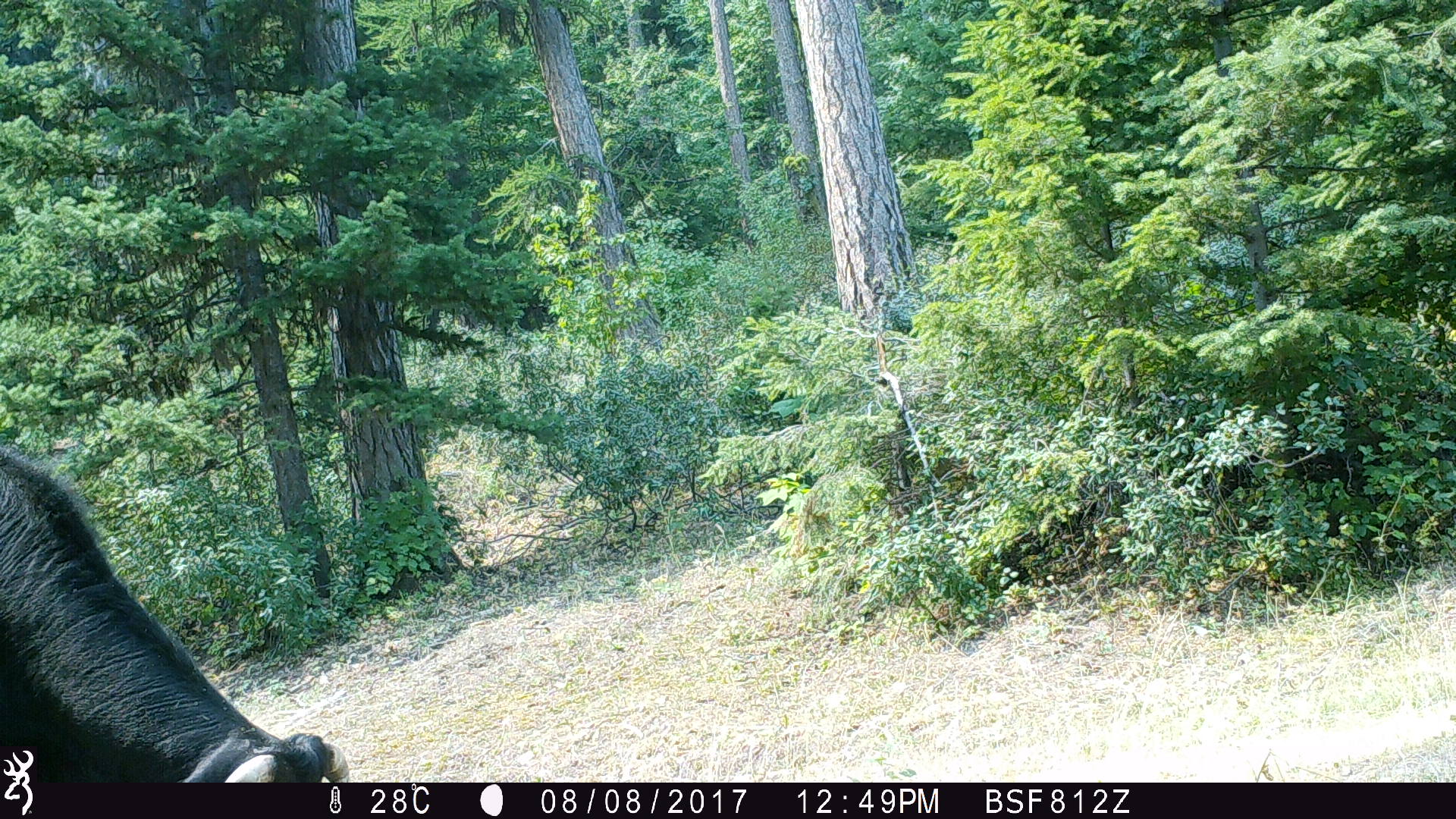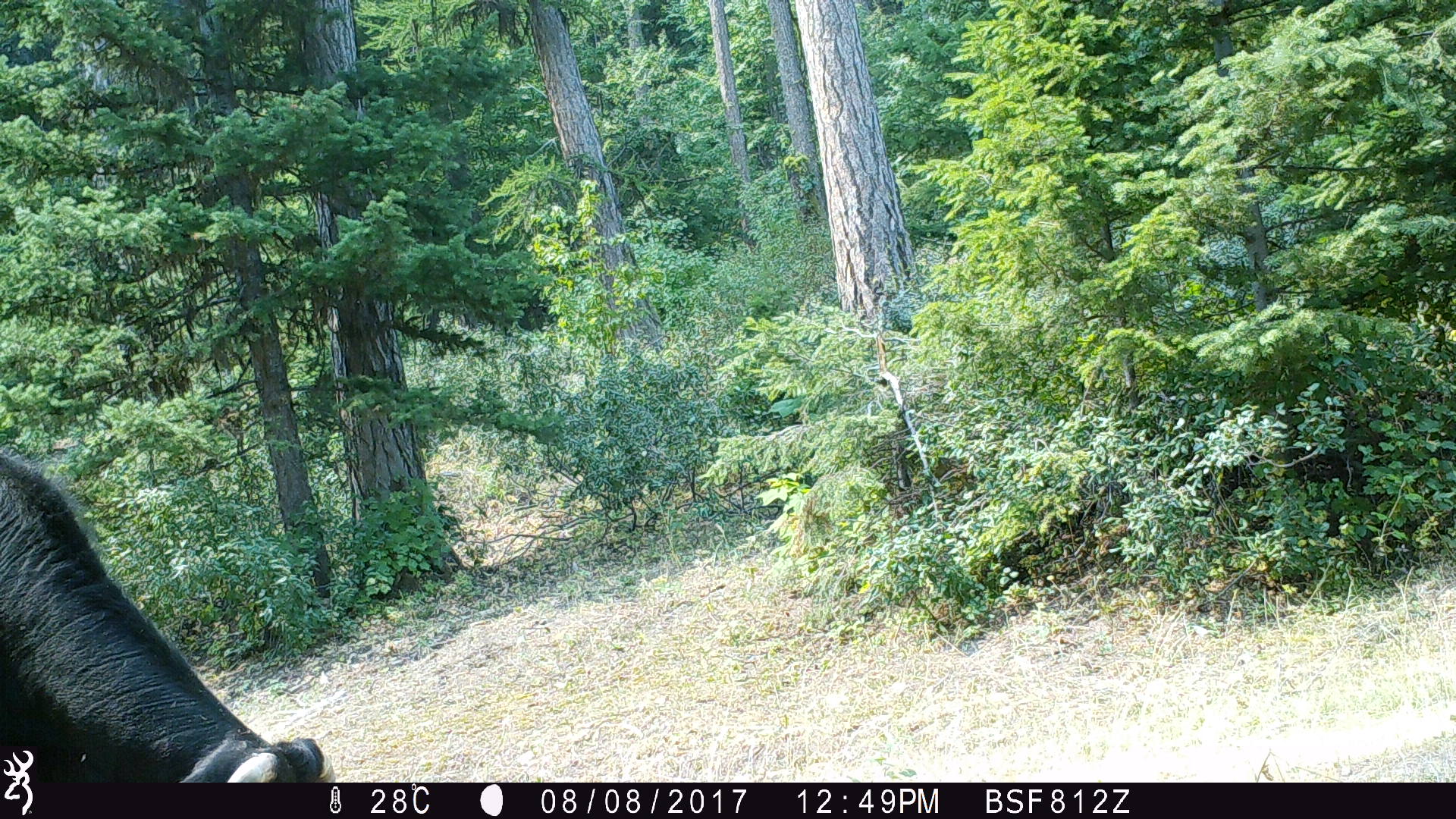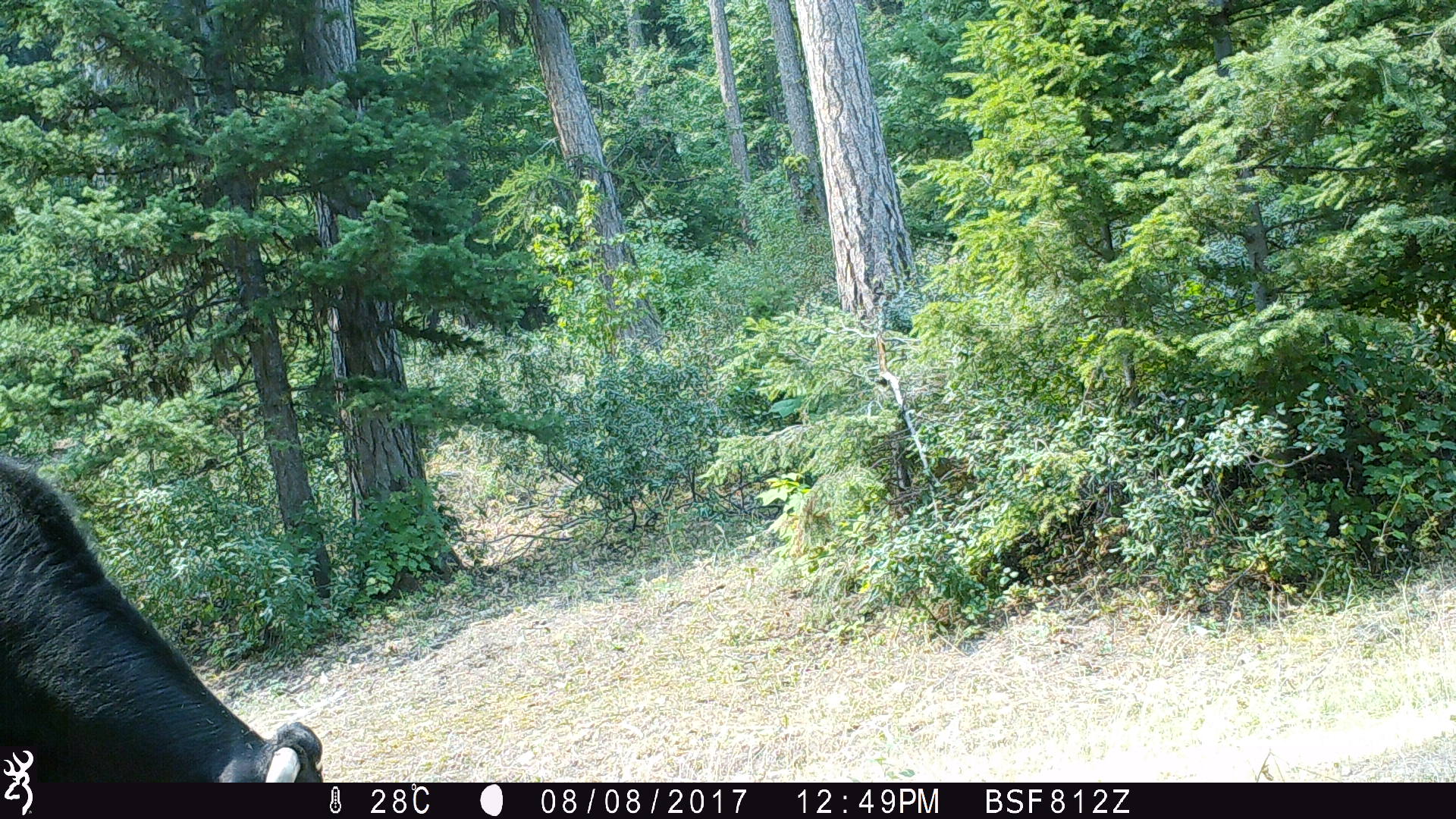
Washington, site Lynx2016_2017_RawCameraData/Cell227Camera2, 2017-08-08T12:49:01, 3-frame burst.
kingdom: Animalia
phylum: Chordata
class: Mammalia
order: Artiodactyla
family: Bovidae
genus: Bos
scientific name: Bos taurus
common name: domestic cattle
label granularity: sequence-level